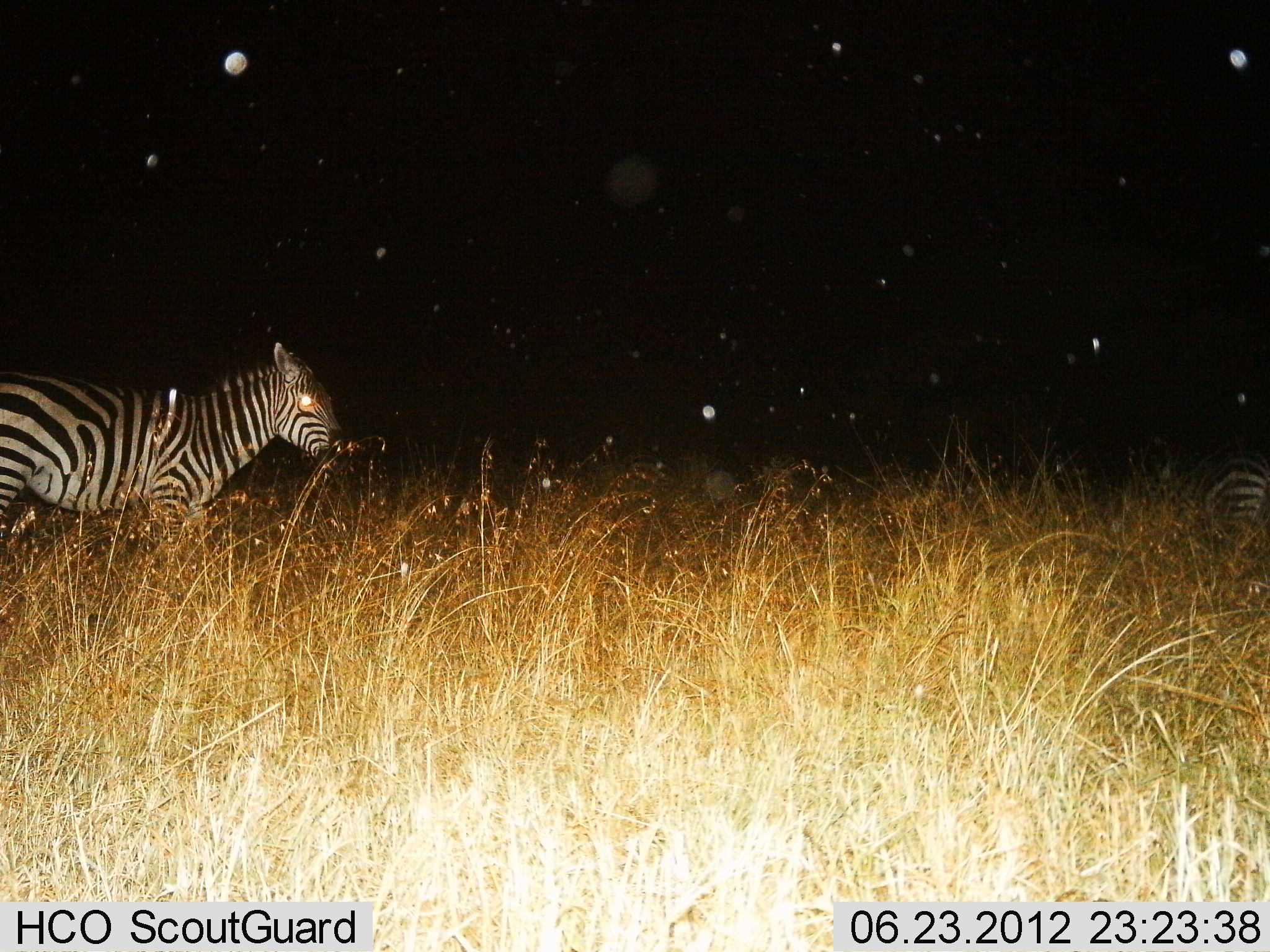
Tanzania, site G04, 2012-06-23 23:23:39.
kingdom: Animalia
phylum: Chordata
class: Mammalia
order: Perissodactyla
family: Equidae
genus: Equus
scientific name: Equus quagga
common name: plains zebra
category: zebra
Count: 2.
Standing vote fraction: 50%.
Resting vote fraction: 0%.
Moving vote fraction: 50%.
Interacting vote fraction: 0%.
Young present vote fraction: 0%.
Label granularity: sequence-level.